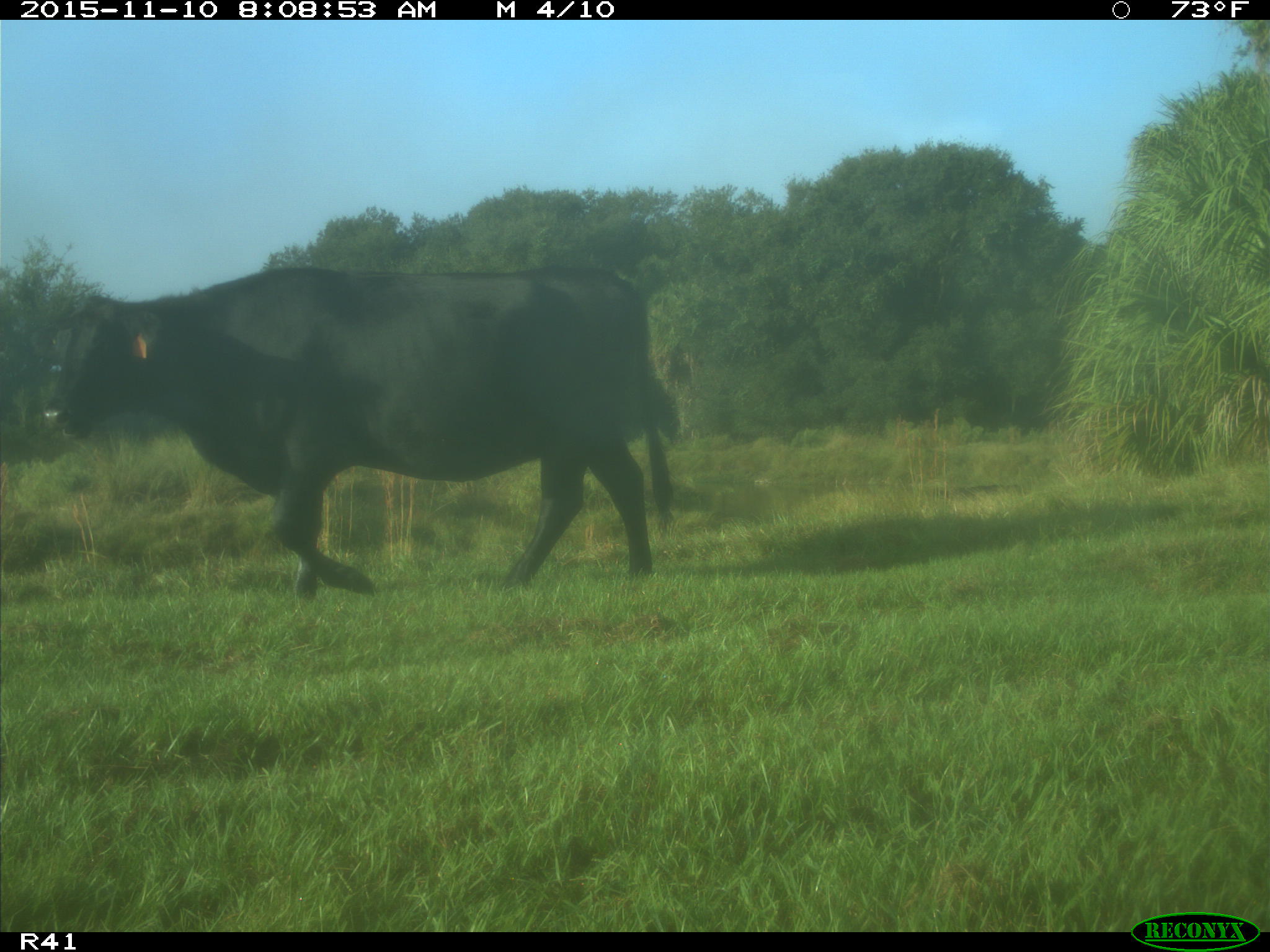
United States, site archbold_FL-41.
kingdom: Animalia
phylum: Chordata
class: Mammalia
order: Artiodactyla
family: Bovidae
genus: Bos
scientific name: Bos taurus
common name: domestic cow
Bos taurus (domestic cow).